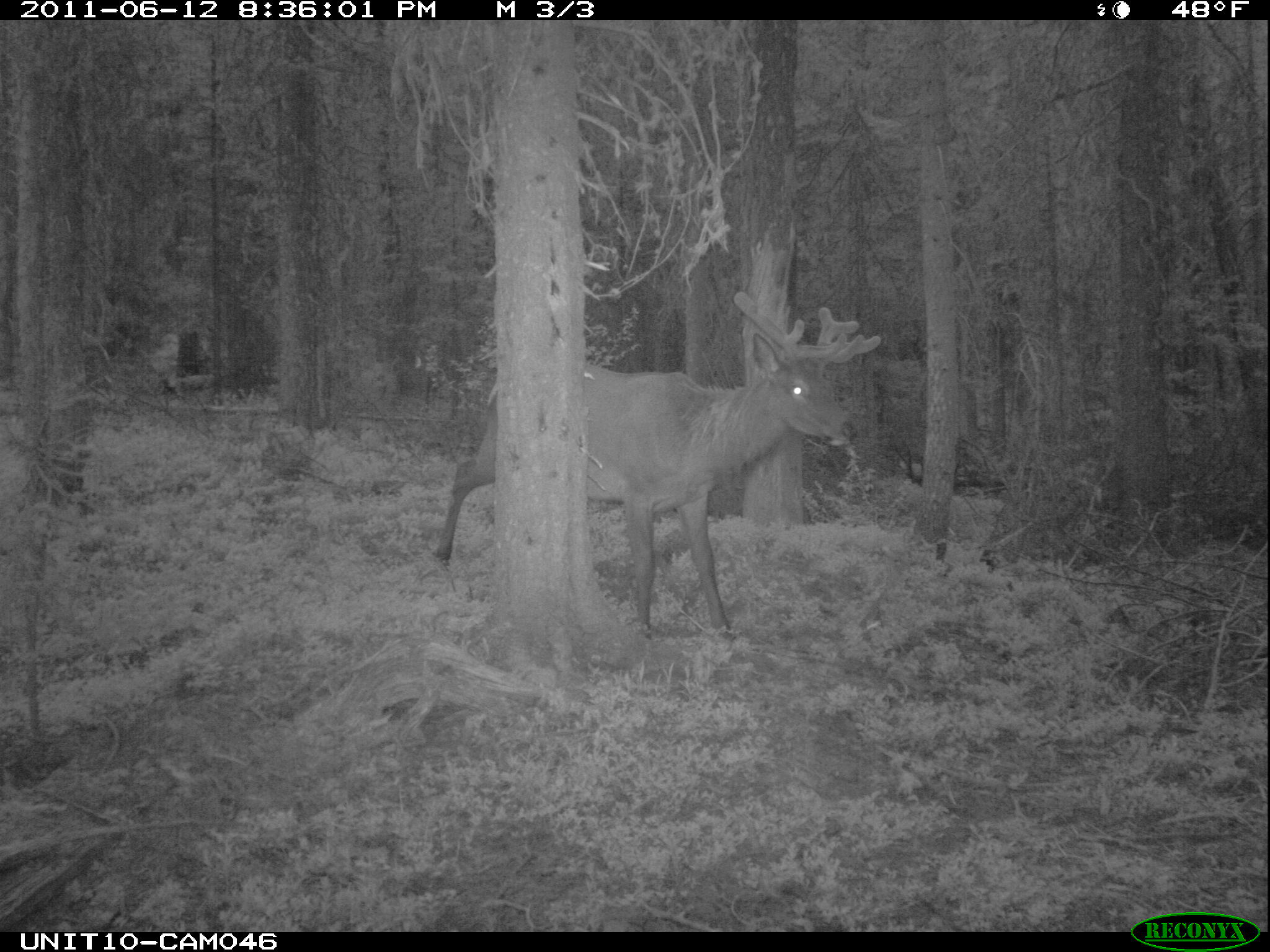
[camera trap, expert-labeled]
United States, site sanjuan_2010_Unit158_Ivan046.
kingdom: Animalia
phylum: Chordata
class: Mammalia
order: Artiodactyla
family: Cervidae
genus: Cervus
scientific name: Cervus elaphus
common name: red deer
Cervus elaphus (red deer).